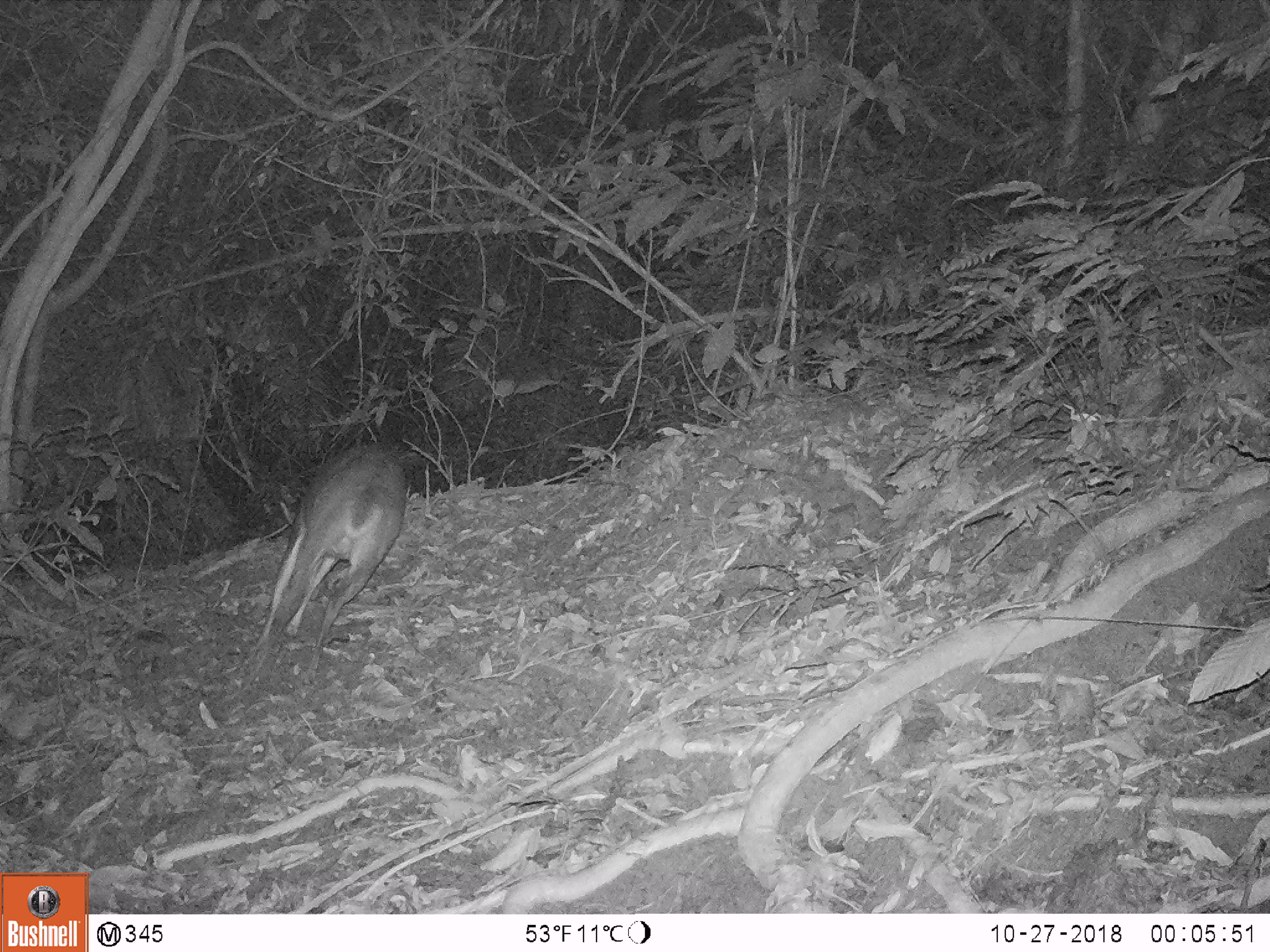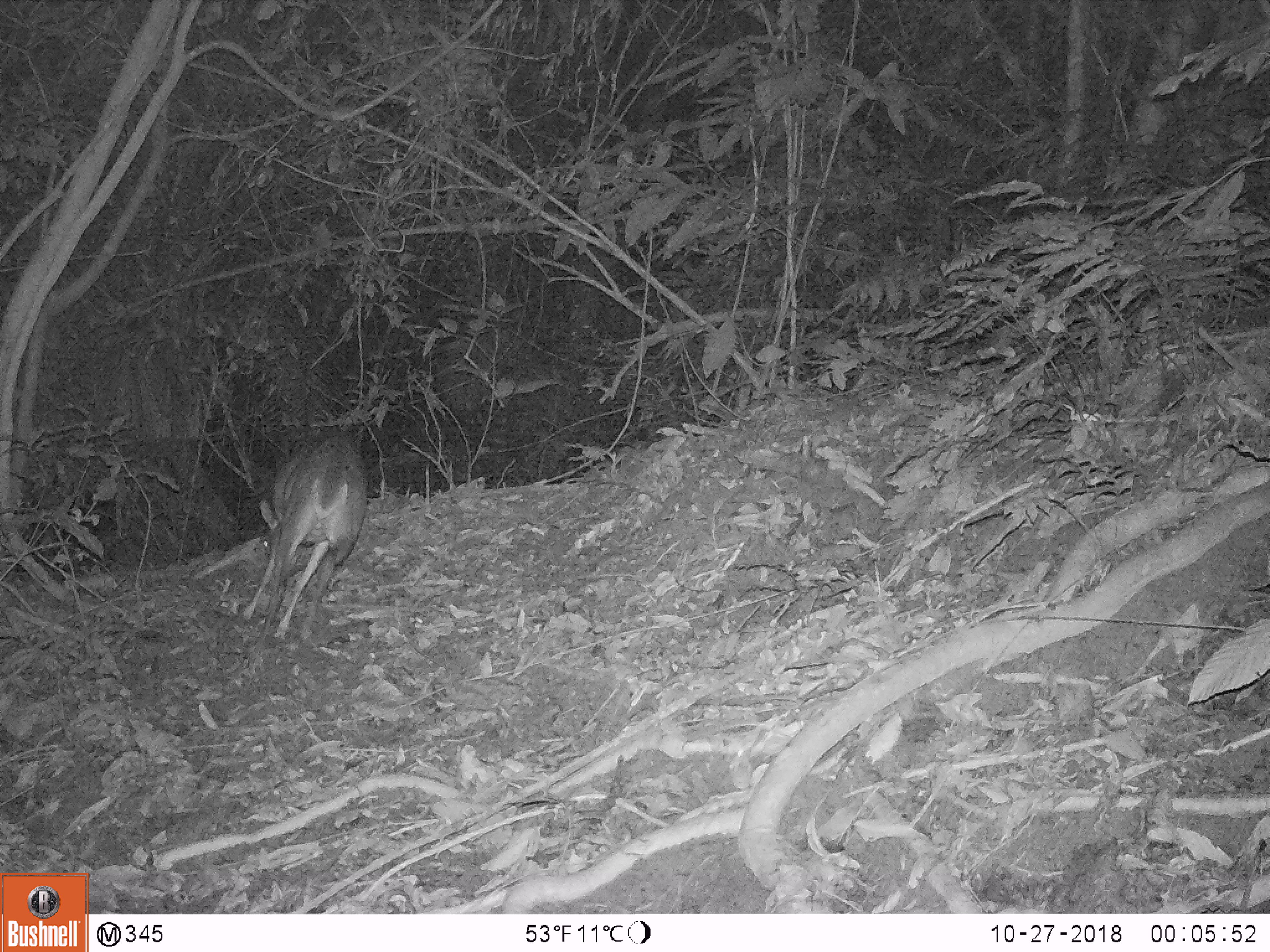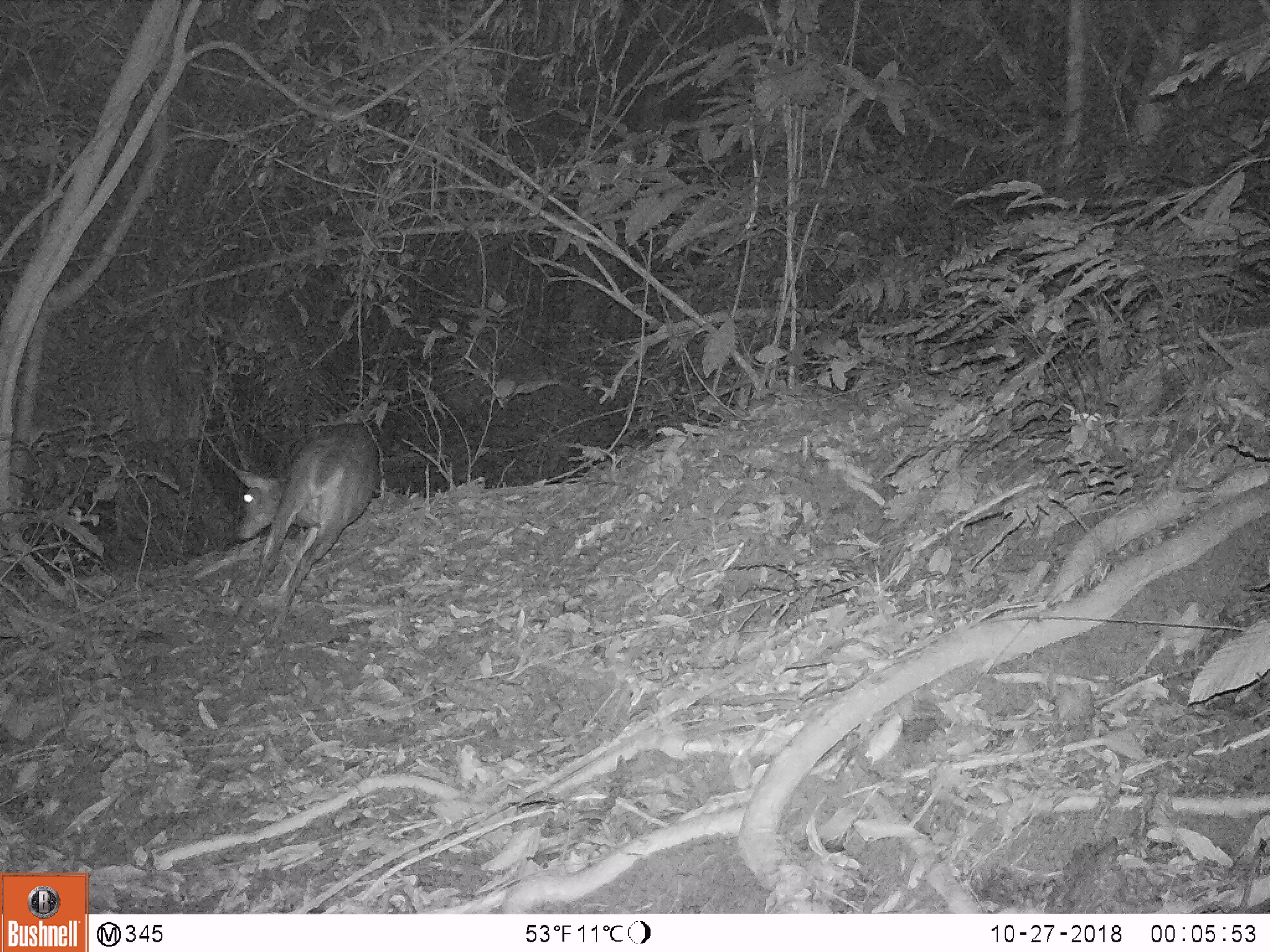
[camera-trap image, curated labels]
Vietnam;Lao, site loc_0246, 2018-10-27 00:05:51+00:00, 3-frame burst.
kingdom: Animalia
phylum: Chordata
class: Mammalia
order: Artiodactyla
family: Cervidae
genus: Muntiacus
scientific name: Muntiacus vuquangensis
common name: large-antlered muntjac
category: large antlered muntjac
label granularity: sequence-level